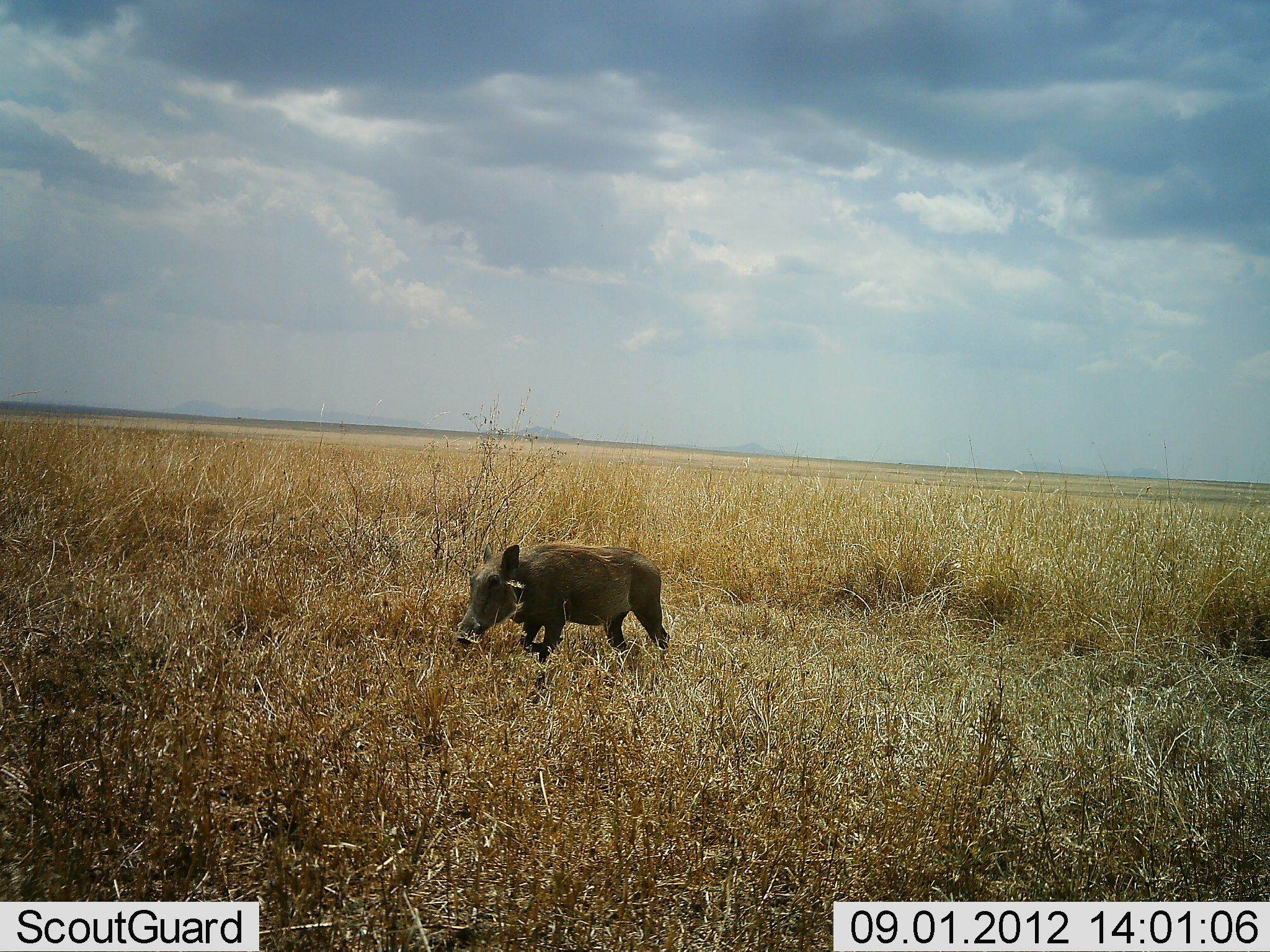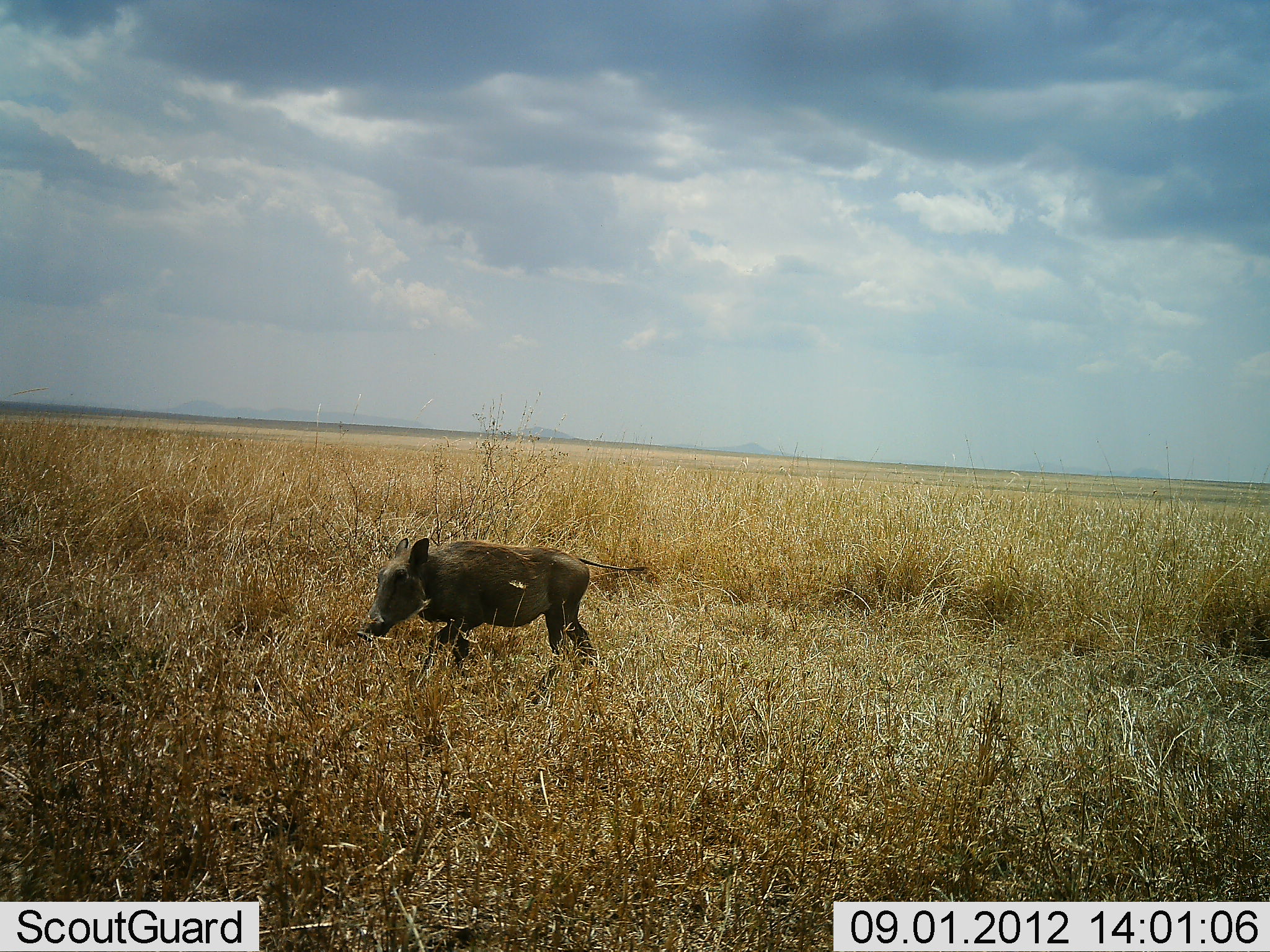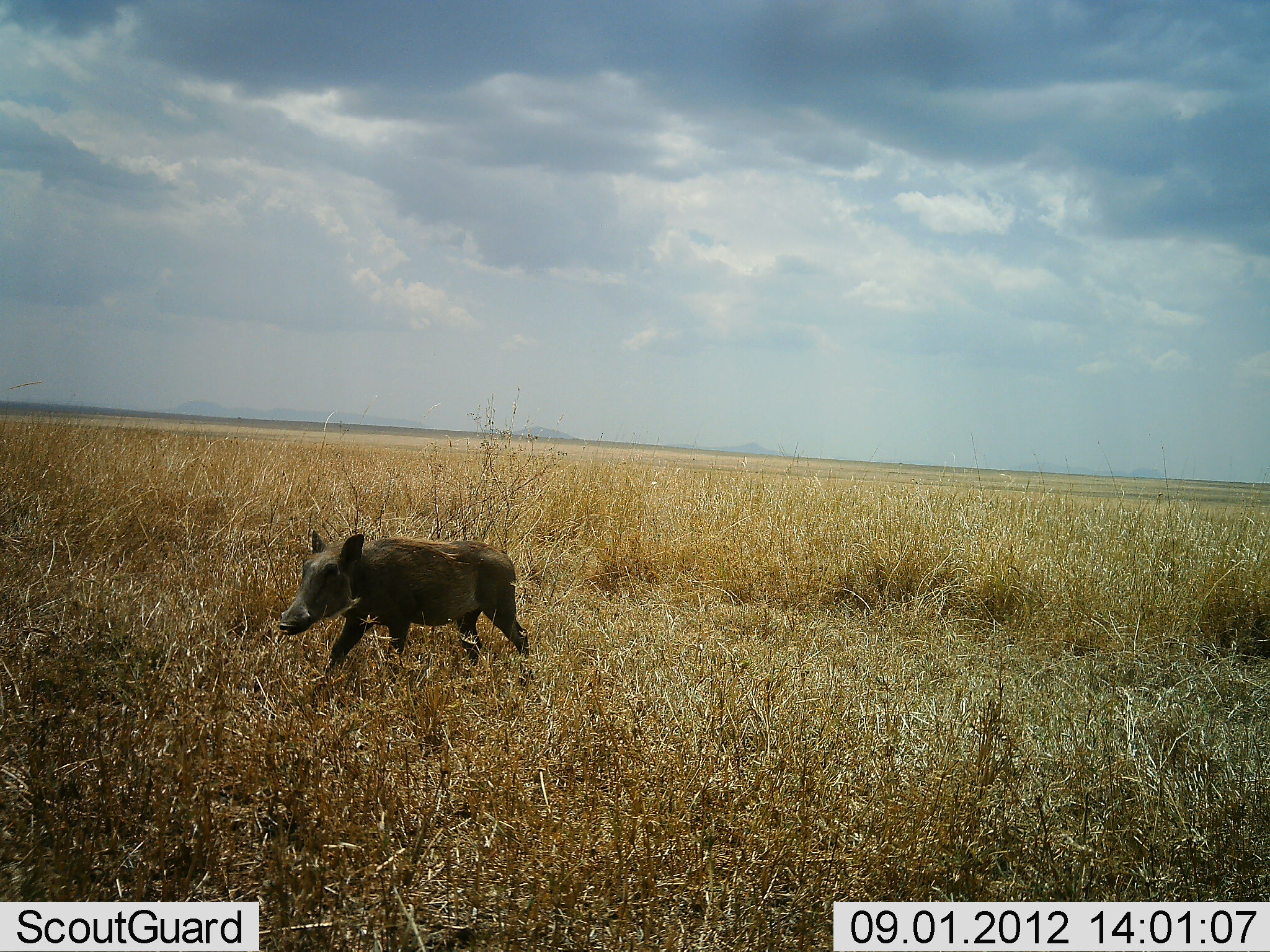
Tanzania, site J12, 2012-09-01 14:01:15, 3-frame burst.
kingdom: Animalia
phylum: Chordata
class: Mammalia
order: Artiodactyla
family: Suidae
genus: Phacochoerus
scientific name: Phacochoerus africanus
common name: warthog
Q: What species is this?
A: Warthog (Phacochoerus africanus).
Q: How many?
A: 1.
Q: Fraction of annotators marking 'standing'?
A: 10%.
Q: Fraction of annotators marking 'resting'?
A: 0%.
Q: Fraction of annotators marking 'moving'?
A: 90%.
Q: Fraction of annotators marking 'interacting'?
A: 0%.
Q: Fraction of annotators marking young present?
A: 30%.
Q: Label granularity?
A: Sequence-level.